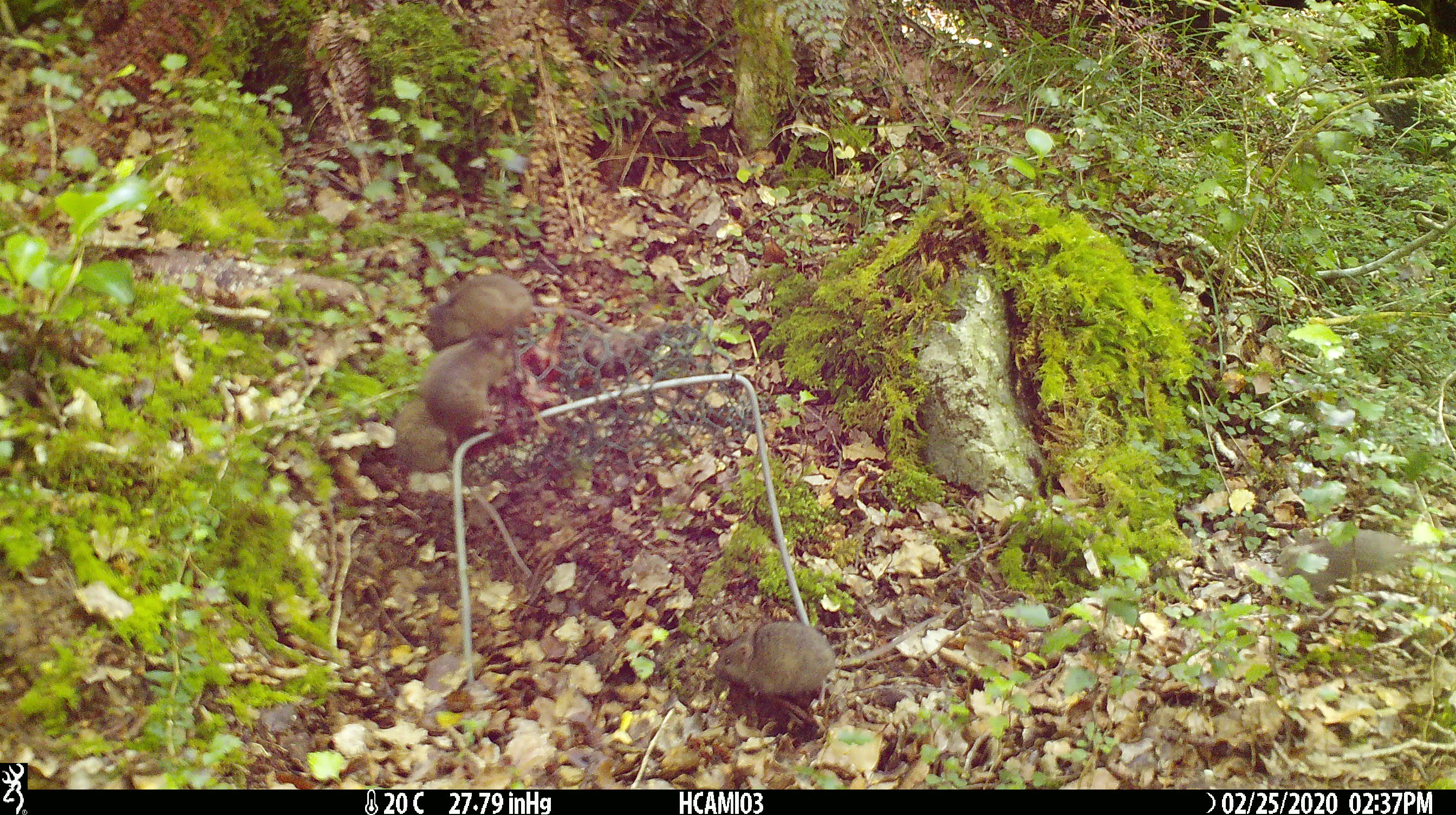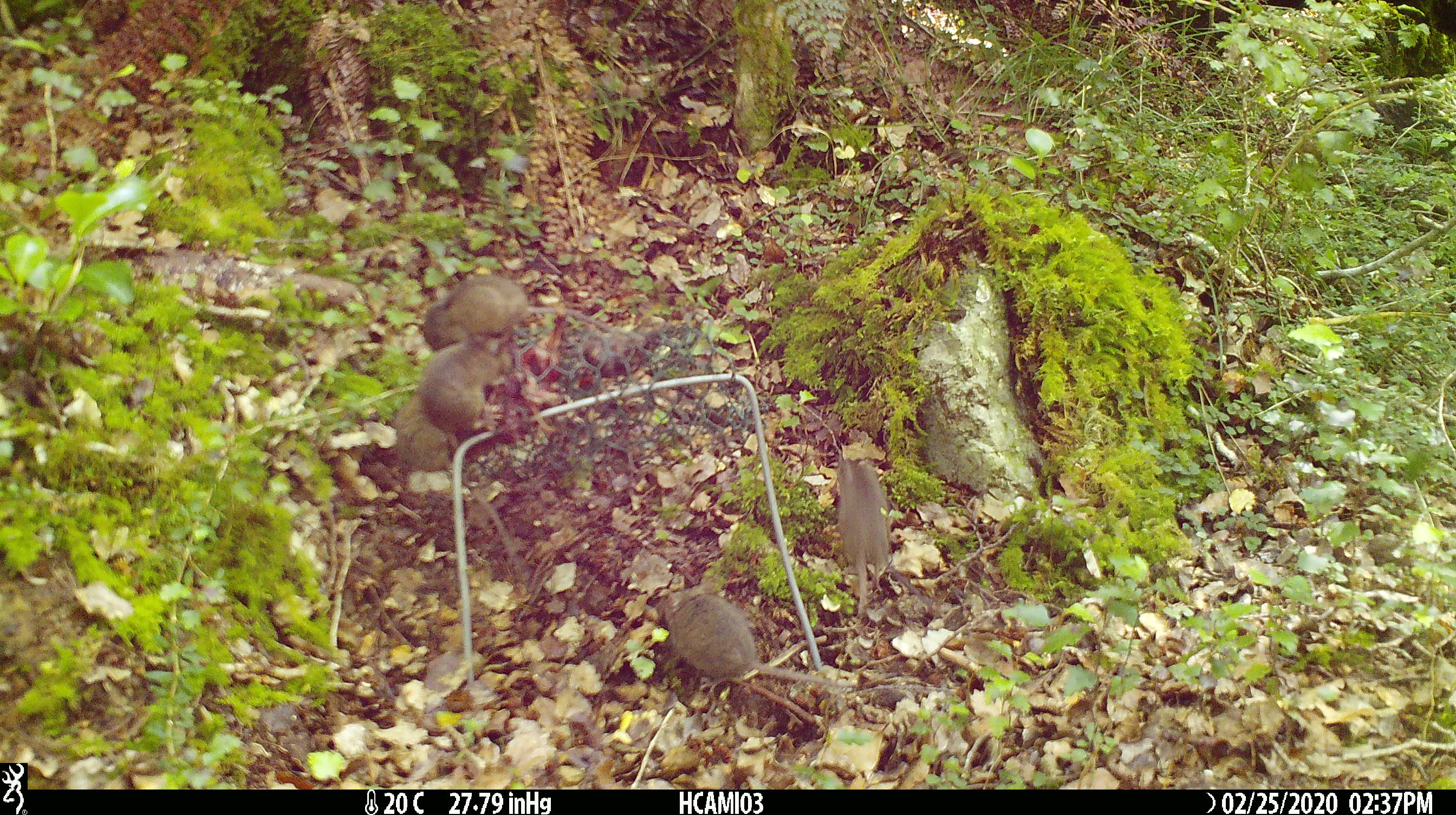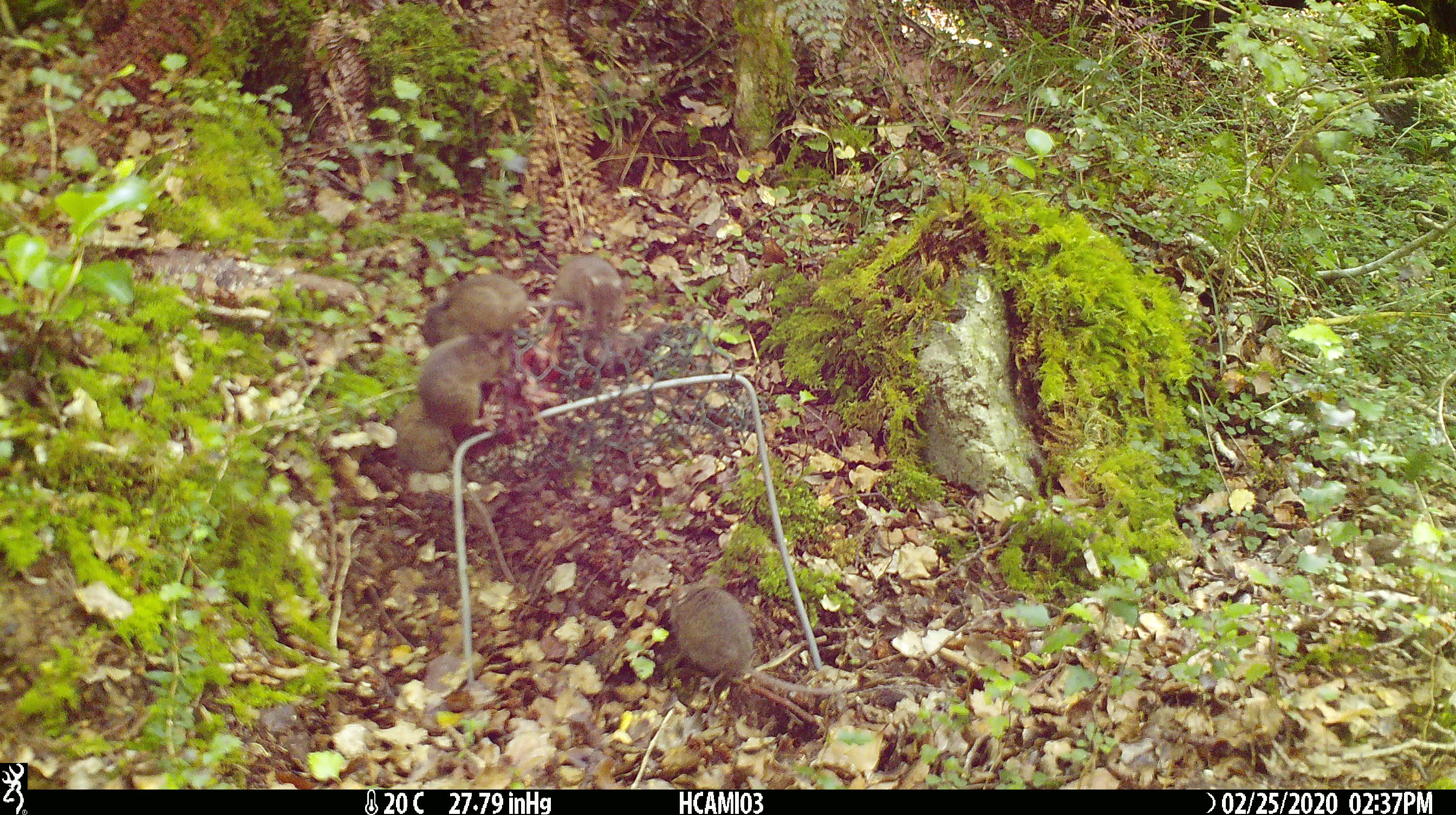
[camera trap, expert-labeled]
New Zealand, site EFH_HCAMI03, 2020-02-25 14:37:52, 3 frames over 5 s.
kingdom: Animalia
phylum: Chordata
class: Mammalia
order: Rodentia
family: Muridae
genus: Mus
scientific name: Mus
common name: mouse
Mouse (Mus).